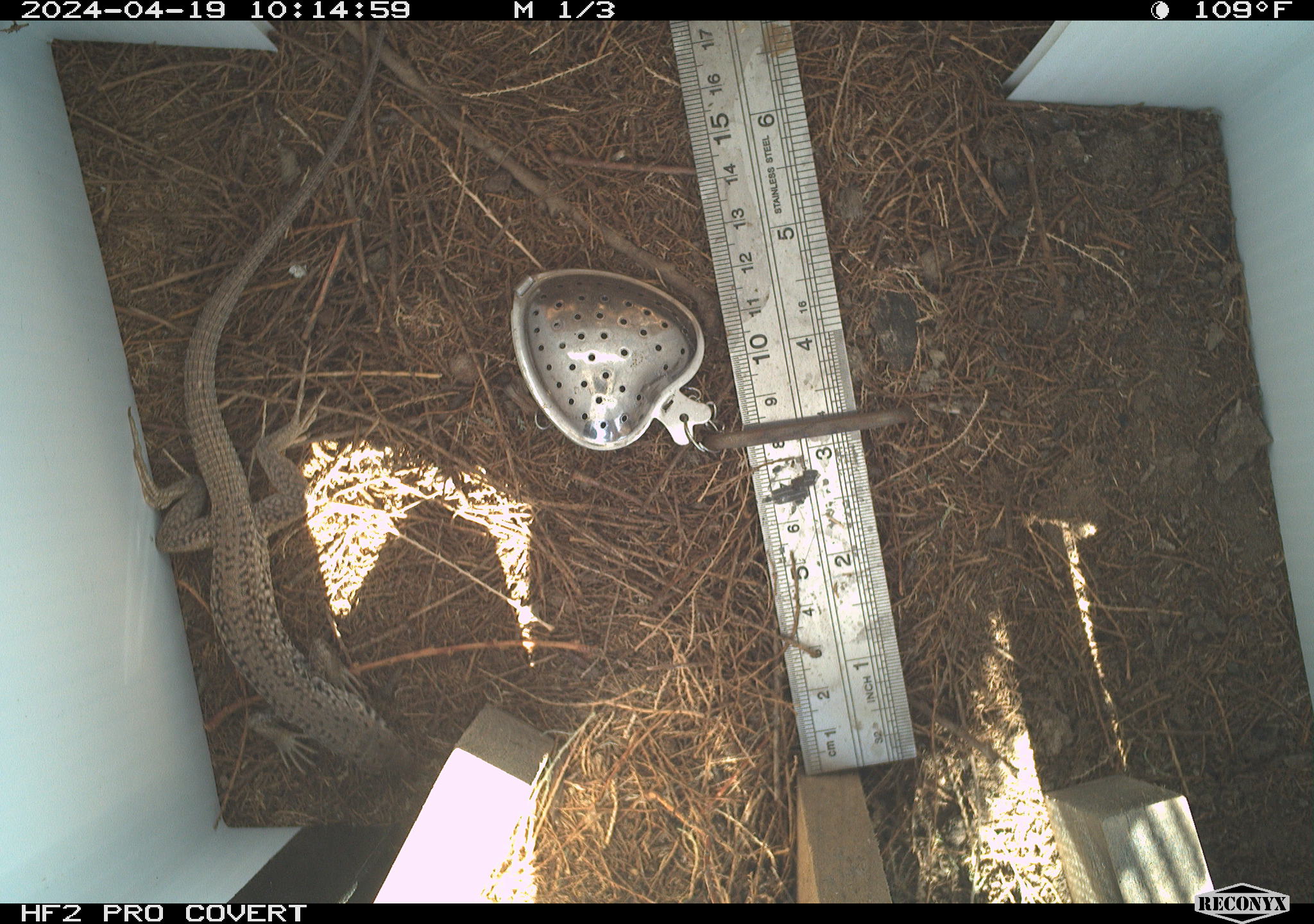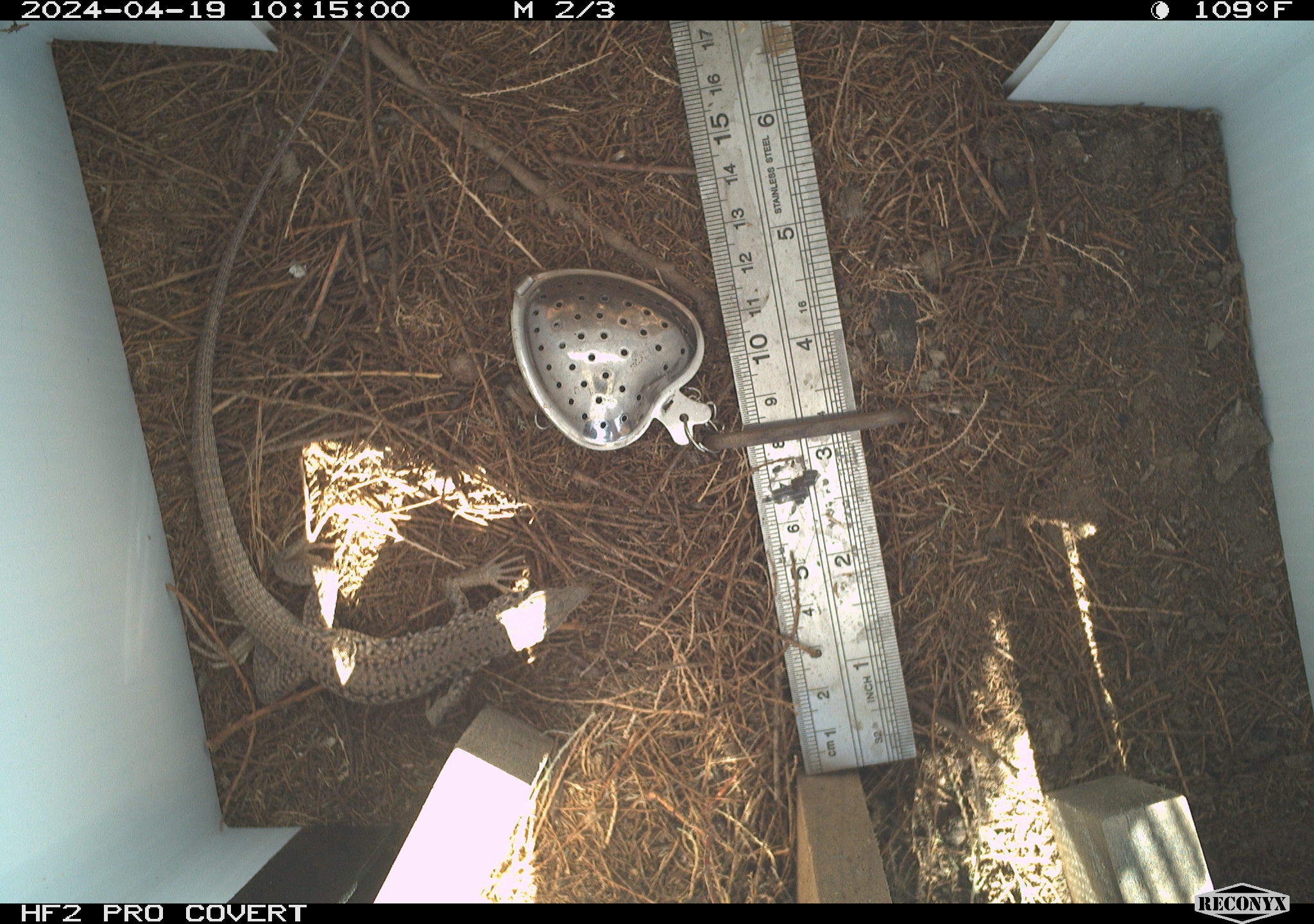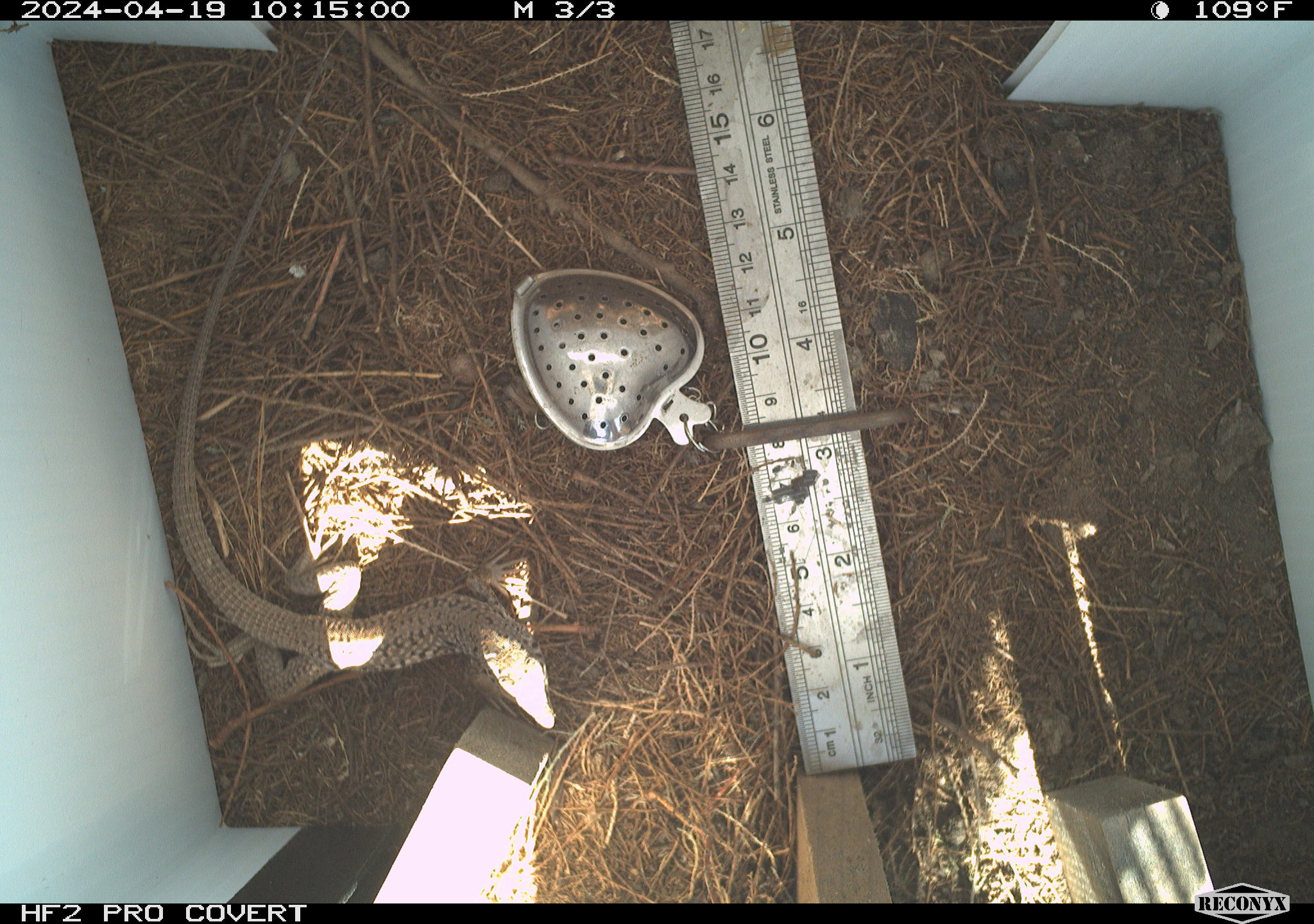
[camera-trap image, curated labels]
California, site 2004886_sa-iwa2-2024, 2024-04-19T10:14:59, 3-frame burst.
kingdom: Animalia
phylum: Chordata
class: Reptilia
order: Squamata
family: Teiidae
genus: Aspidoscelis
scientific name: Aspidoscelis tigris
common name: western whiptail